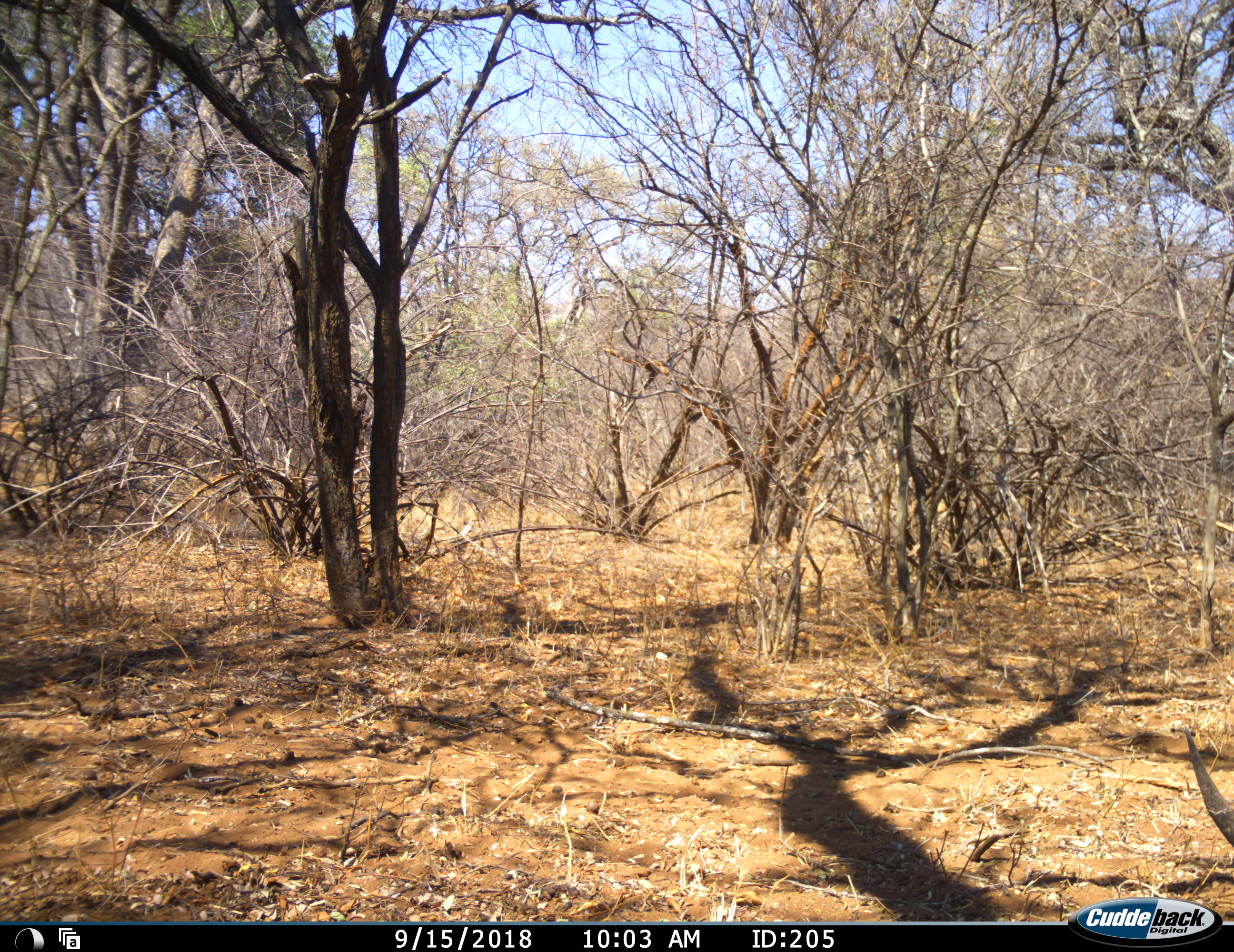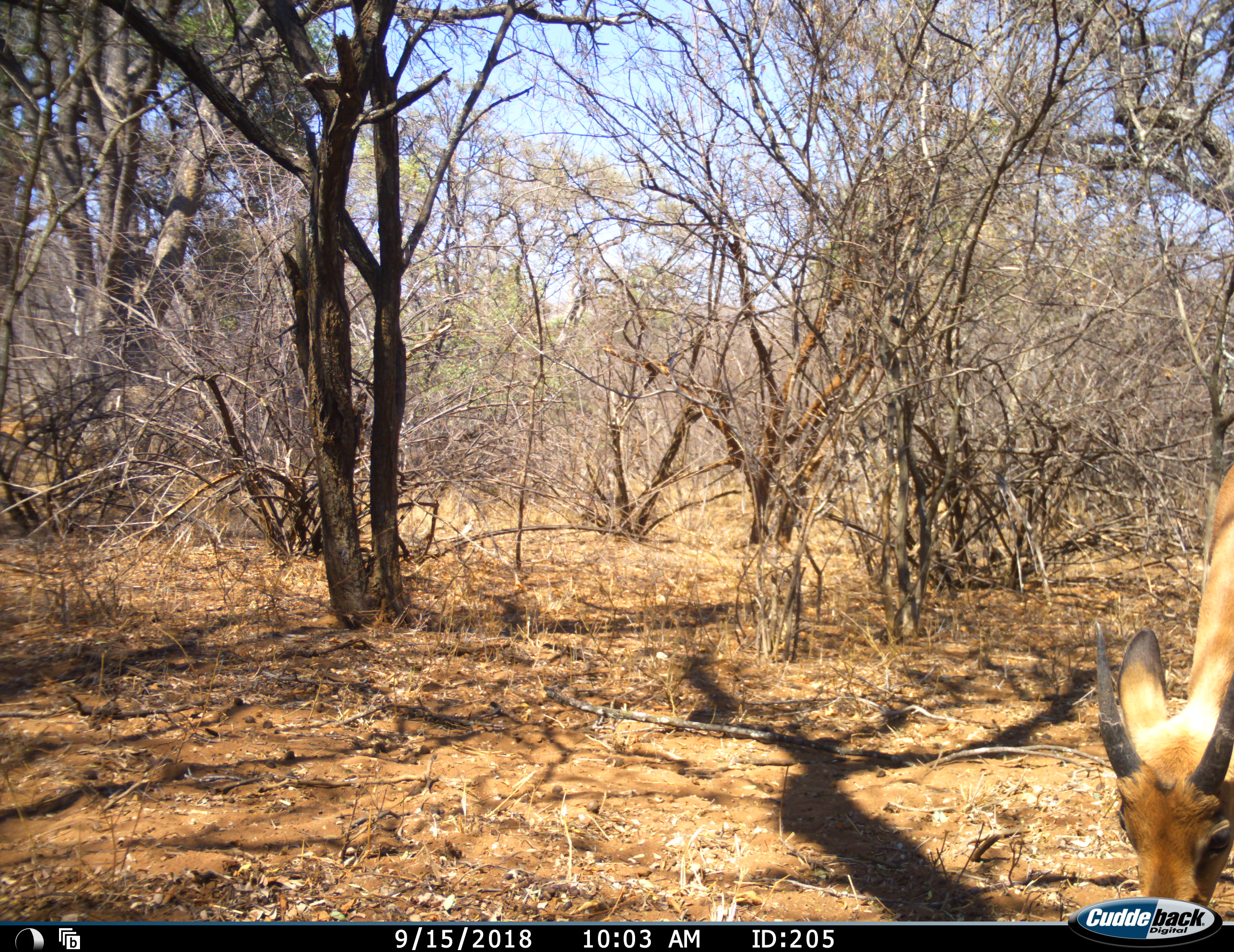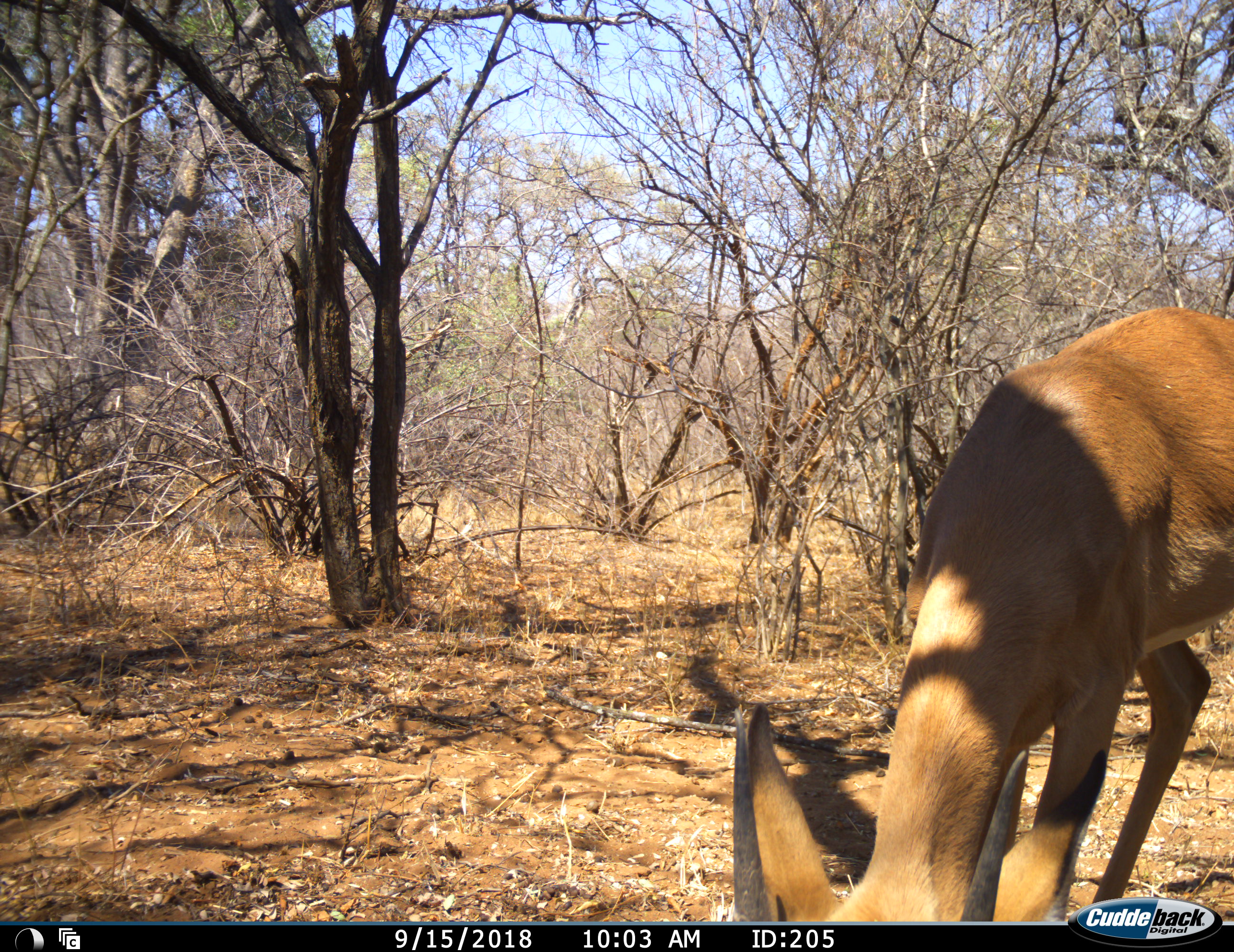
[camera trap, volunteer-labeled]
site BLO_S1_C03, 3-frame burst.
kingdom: Animalia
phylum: Chordata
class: Mammalia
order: Artiodactyla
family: Bovidae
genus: Aepyceros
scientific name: Aepyceros melampus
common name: impala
Impala (Aepyceros melampus), count 1. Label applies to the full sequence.